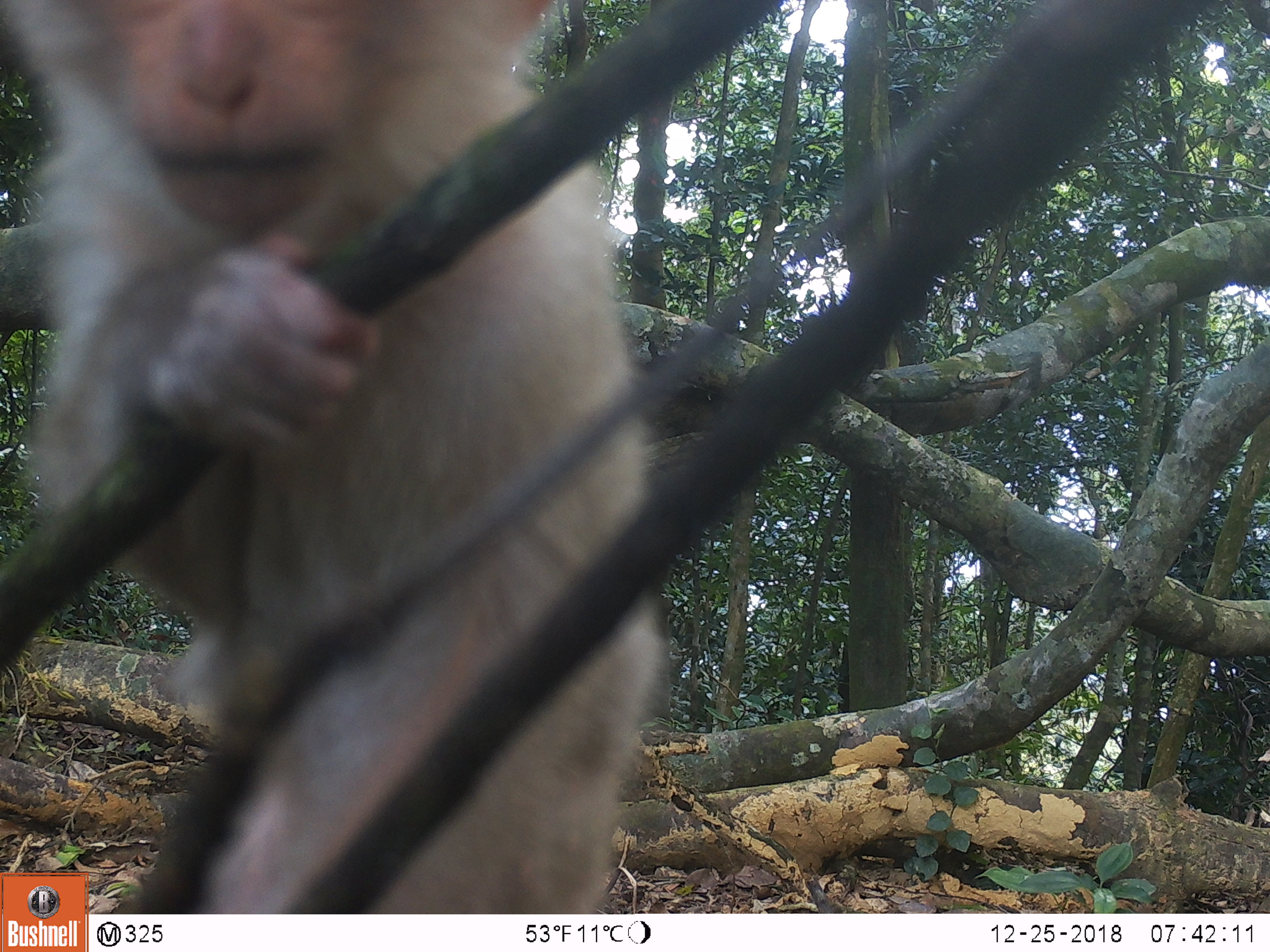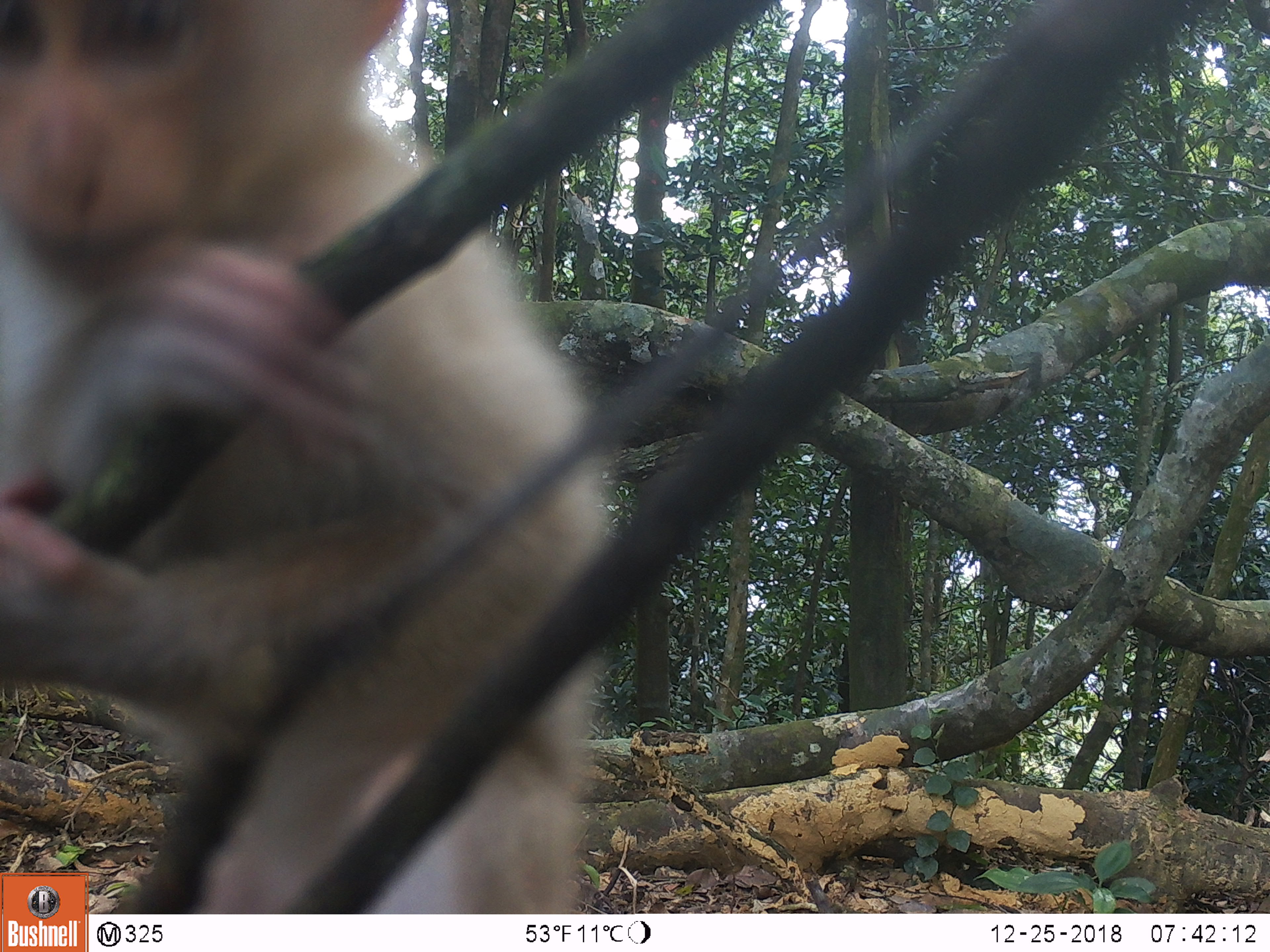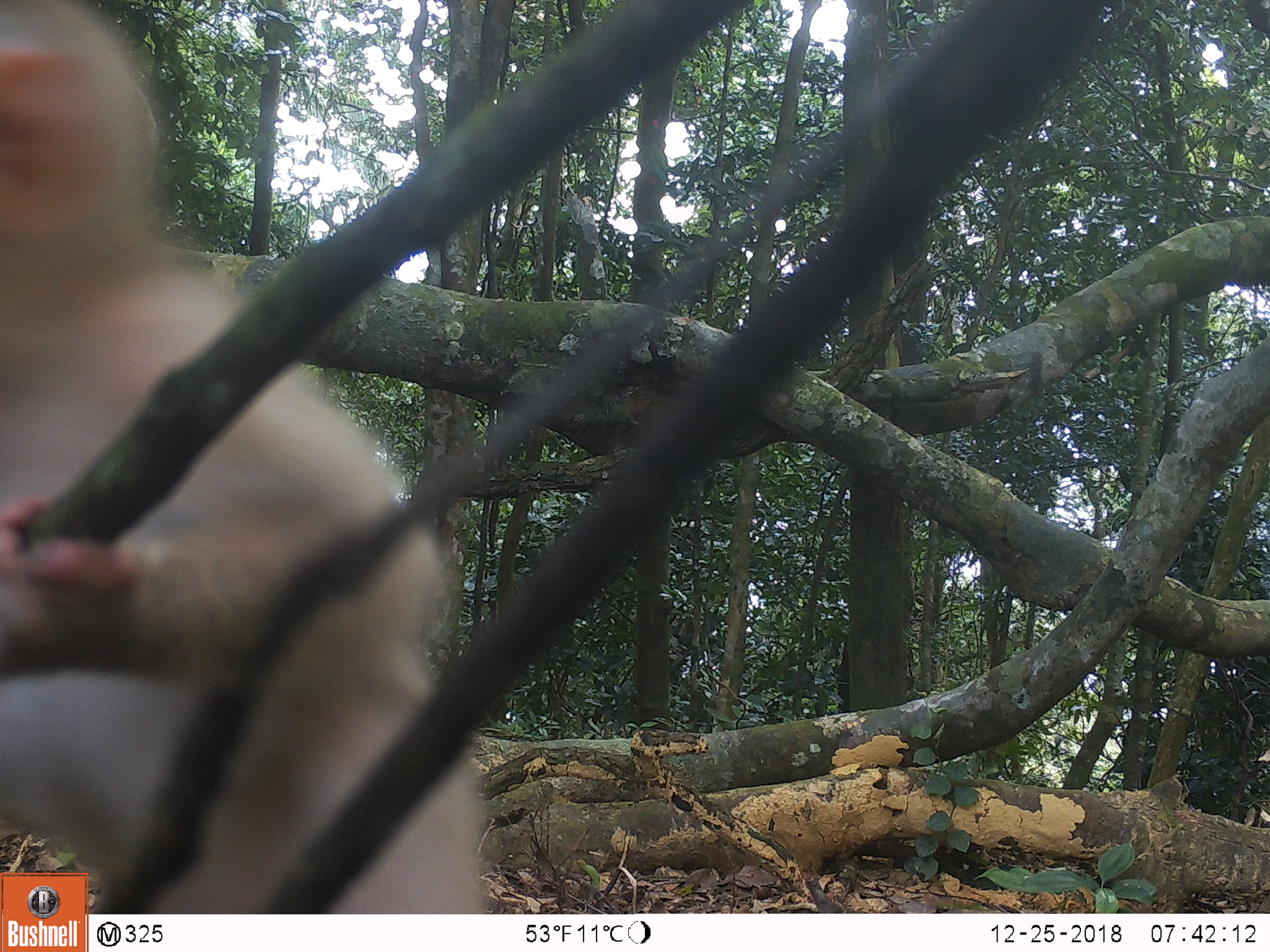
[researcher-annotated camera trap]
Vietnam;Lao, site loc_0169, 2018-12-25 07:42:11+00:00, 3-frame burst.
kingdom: Animalia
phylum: Chordata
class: Mammalia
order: Primates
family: Cercopithecidae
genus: Macaca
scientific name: Macaca nemestrina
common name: pig-tailed macaque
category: pig tailed macaque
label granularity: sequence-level